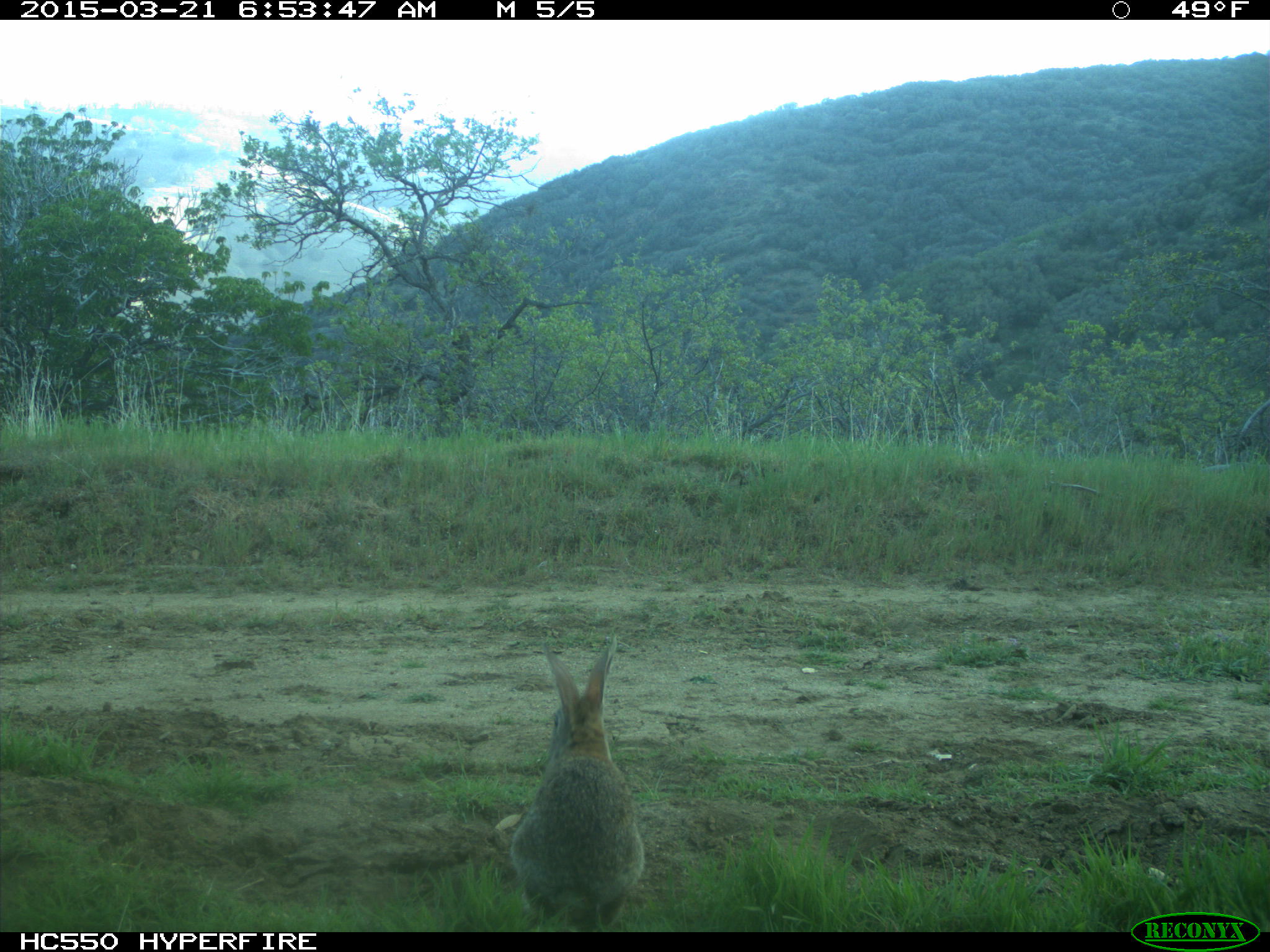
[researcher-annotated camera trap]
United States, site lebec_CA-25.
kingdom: Animalia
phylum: Chordata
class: Mammalia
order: Lagomorpha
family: Leporidae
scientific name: Leporidae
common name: rabbits and hares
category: unidentified rabbit